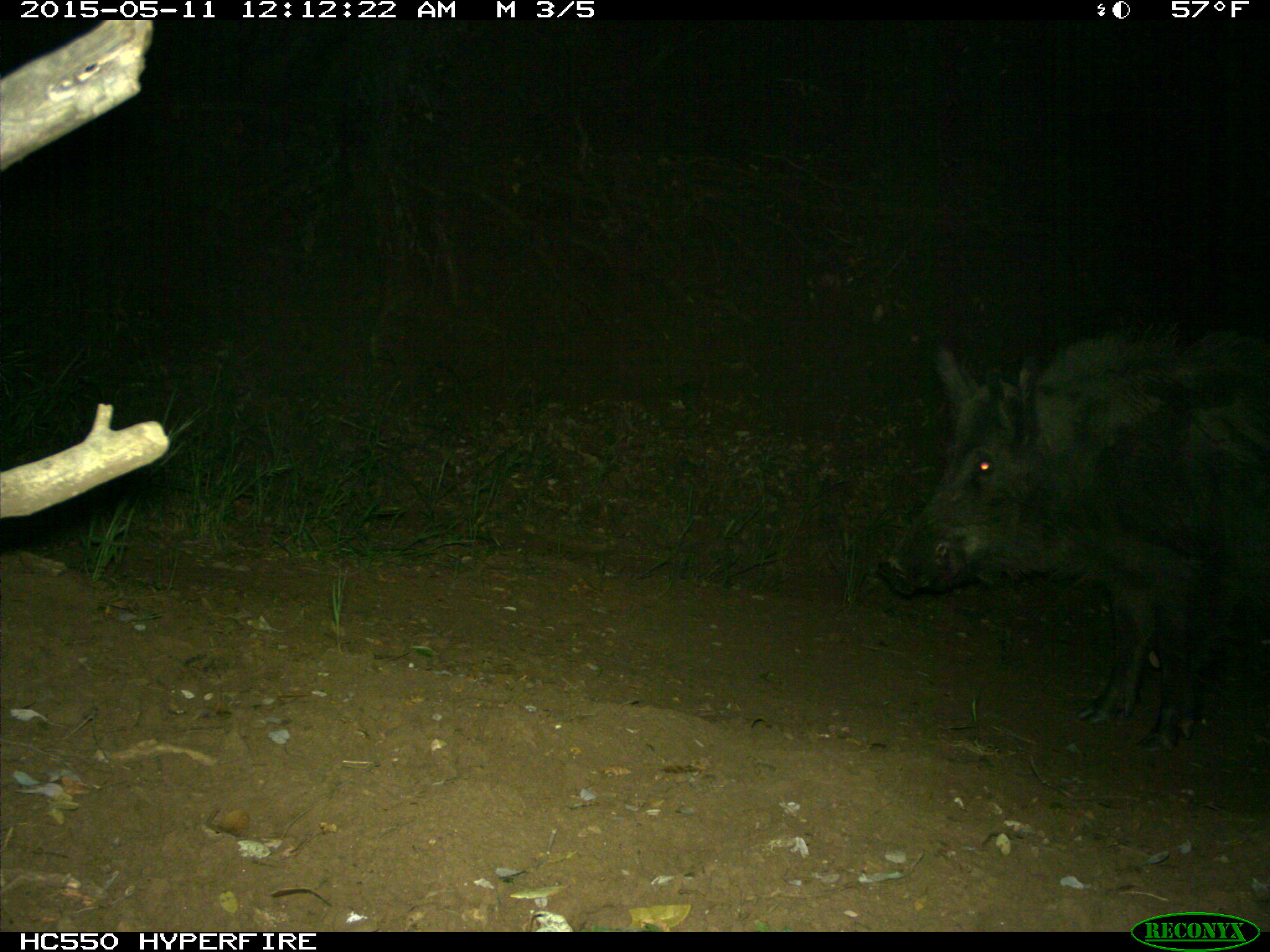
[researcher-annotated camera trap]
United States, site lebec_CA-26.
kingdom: Animalia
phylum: Chordata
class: Mammalia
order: Artiodactyla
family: Suidae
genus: Sus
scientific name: Sus scrofa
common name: wild boar